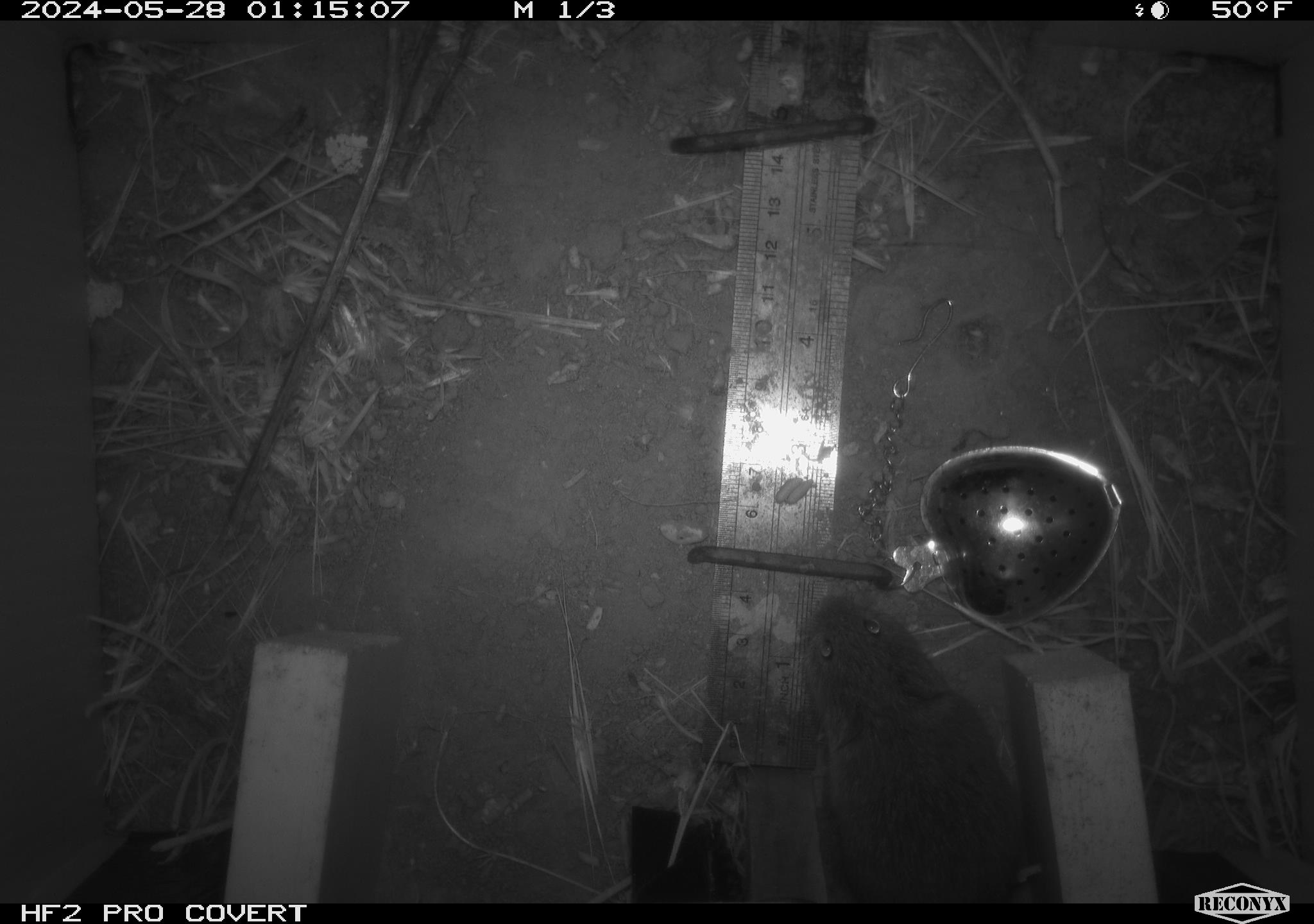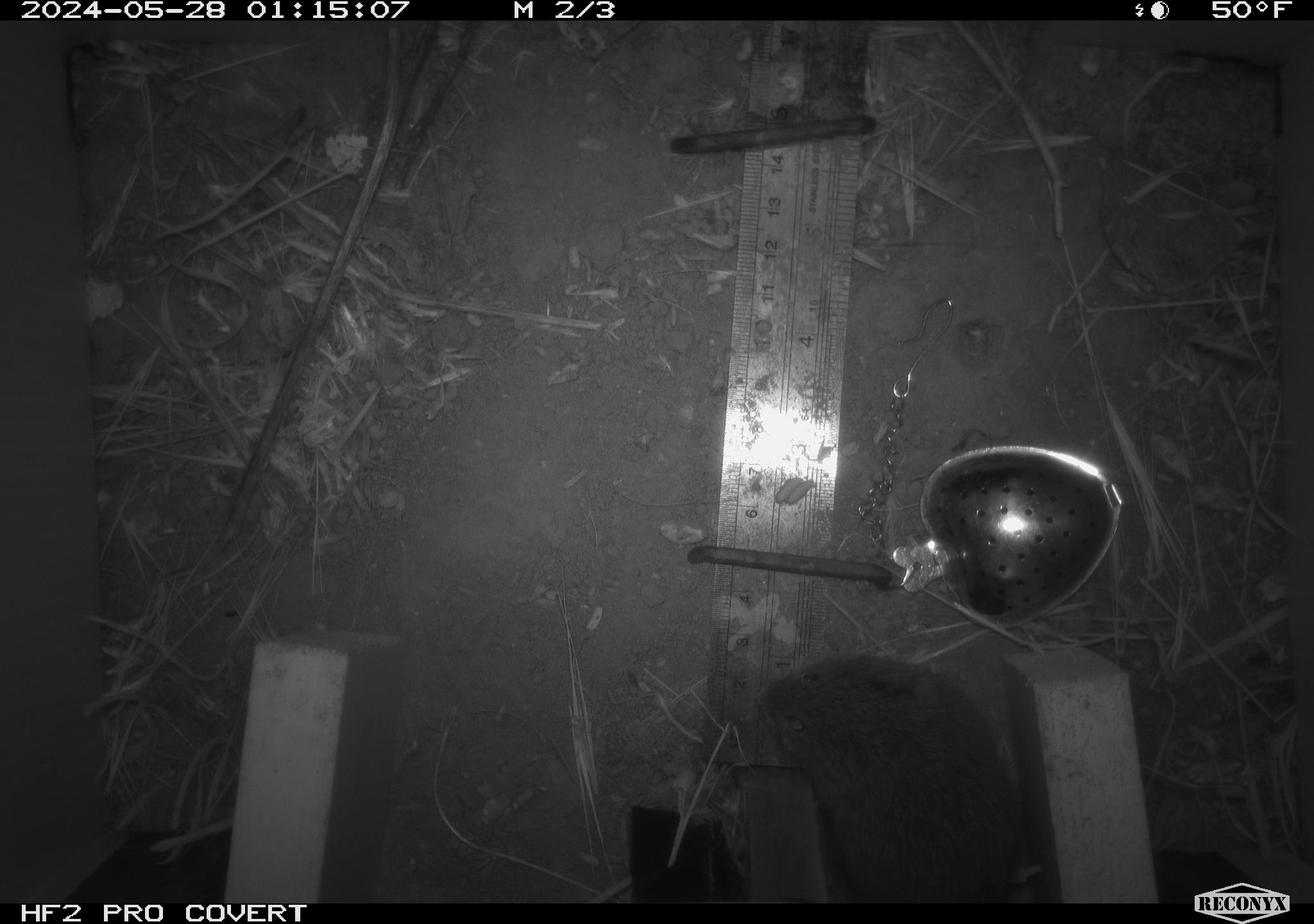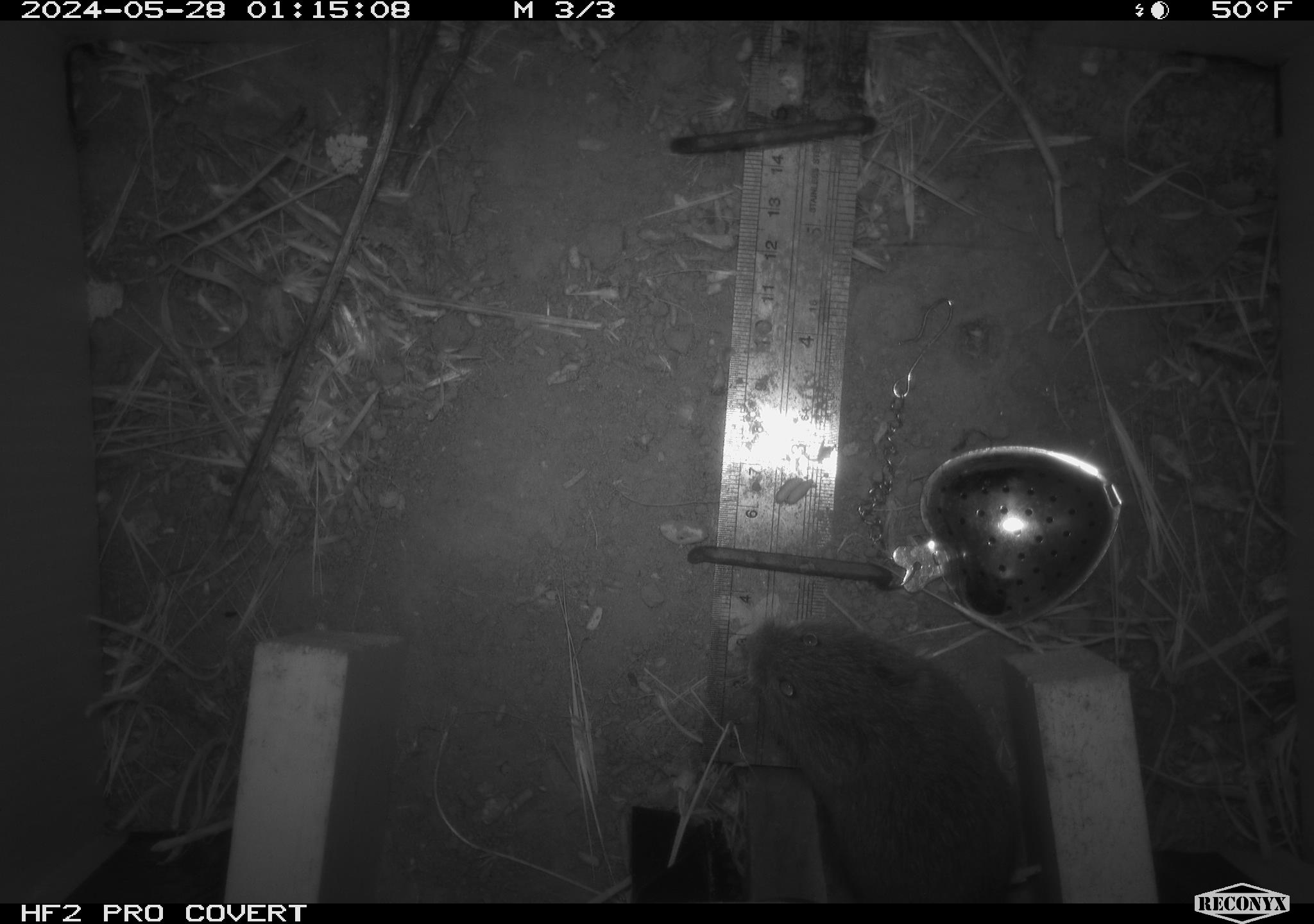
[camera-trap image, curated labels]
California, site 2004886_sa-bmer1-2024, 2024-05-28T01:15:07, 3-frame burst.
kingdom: Animalia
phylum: Chordata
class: Mammalia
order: Rodentia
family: Cricetidae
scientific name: Arvicolinae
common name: voles, lemmings, and muskrats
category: arvicolinae subfamily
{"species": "arvicolinae subfamily (voles, lemmings, and muskrats) (Arvicolinae)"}